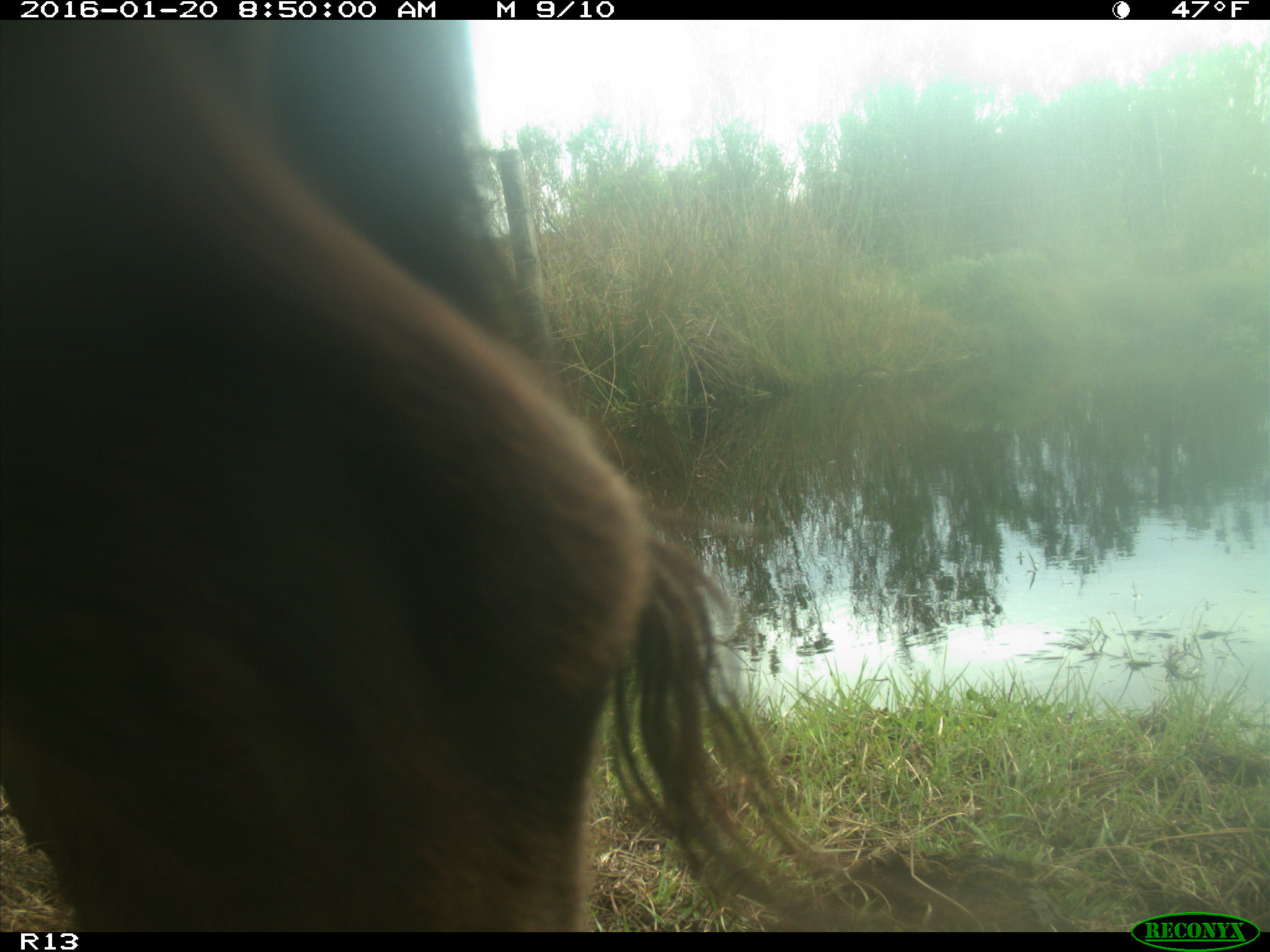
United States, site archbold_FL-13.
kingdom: Animalia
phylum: Chordata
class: Mammalia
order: Artiodactyla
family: Bovidae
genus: Bos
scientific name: Bos taurus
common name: domestic cow